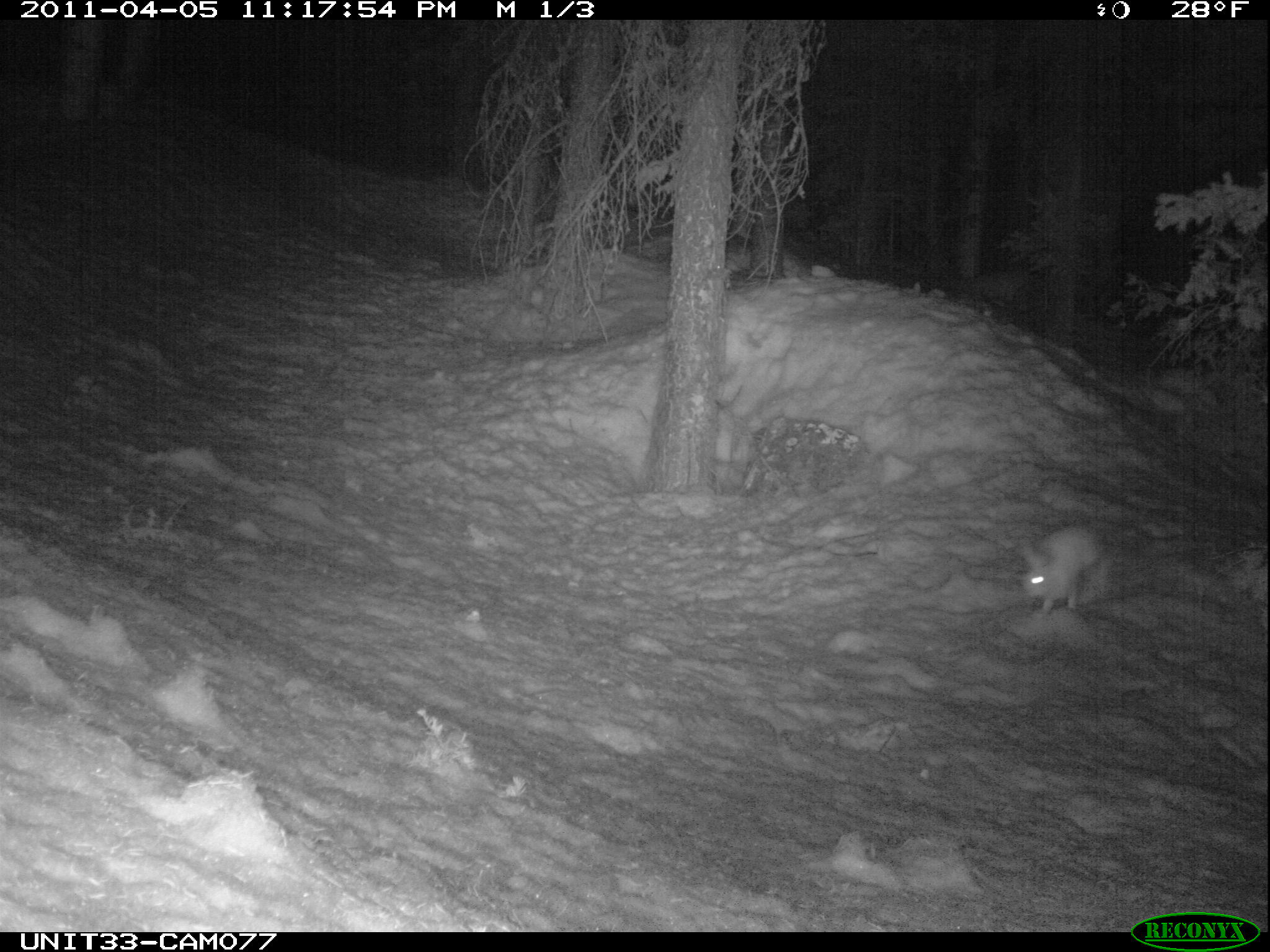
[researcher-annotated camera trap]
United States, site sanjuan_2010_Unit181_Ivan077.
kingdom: Animalia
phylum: Chordata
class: Mammalia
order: Lagomorpha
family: Leporidae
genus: Lepus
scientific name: Lepus americanus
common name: snowshoe hare